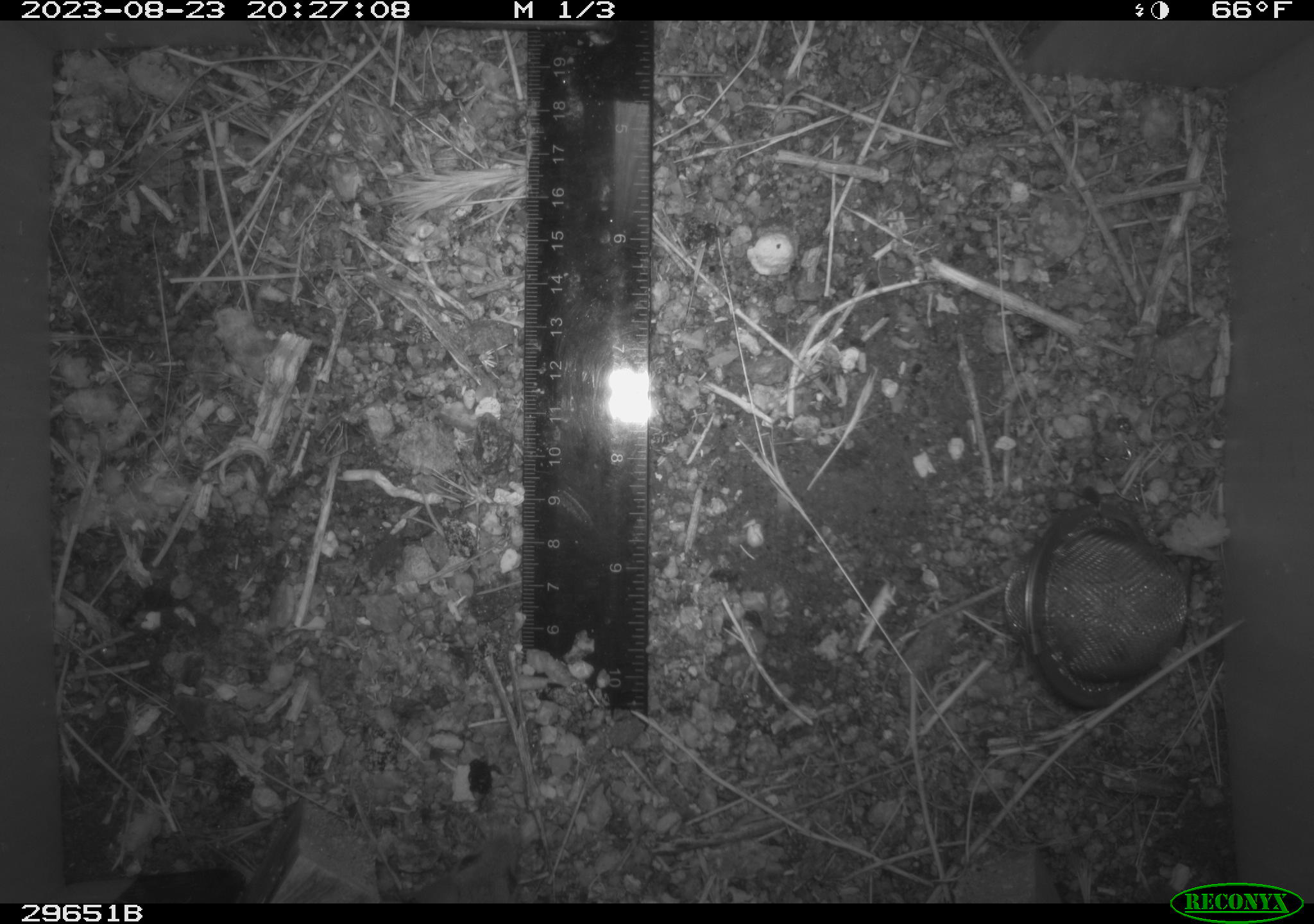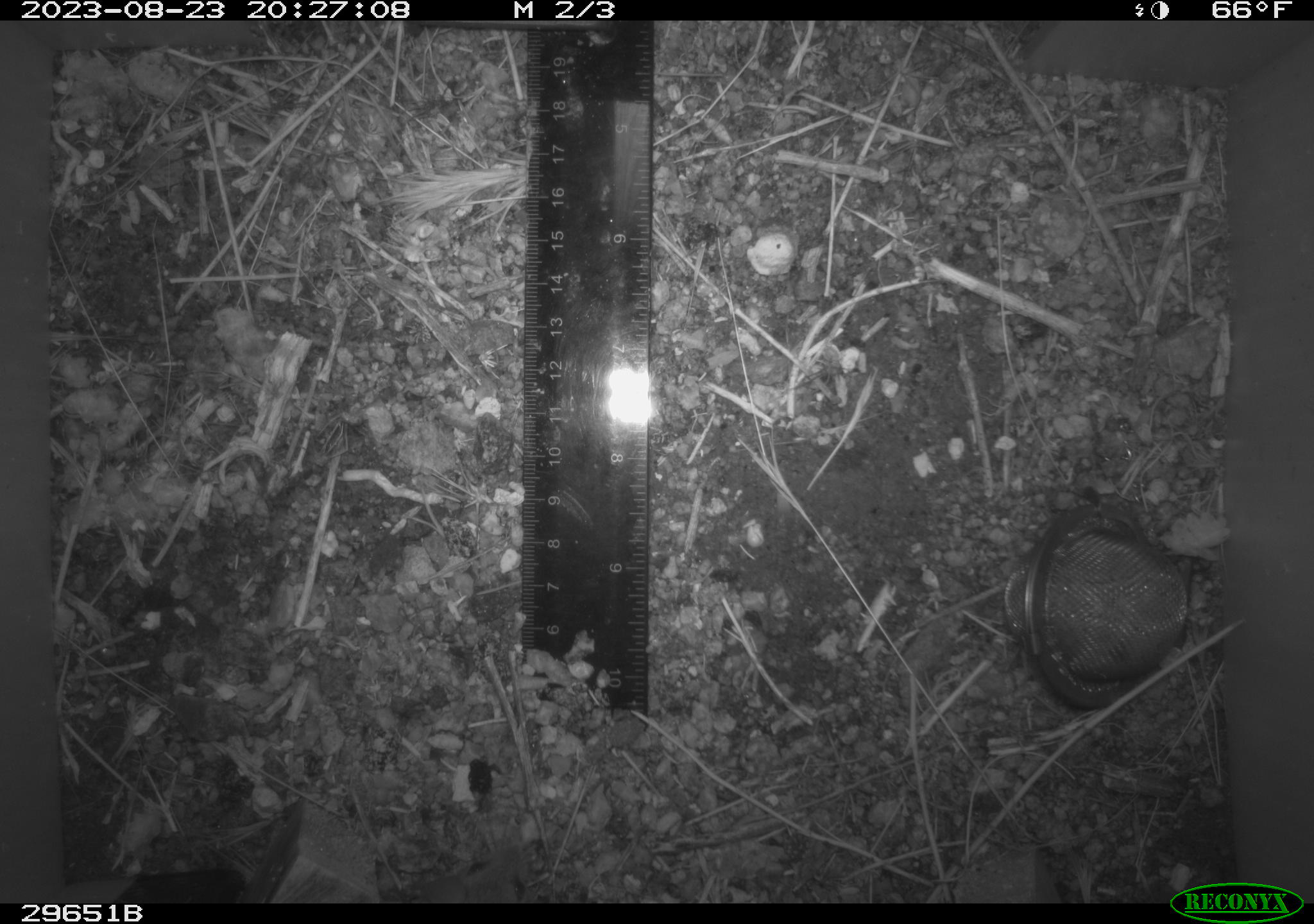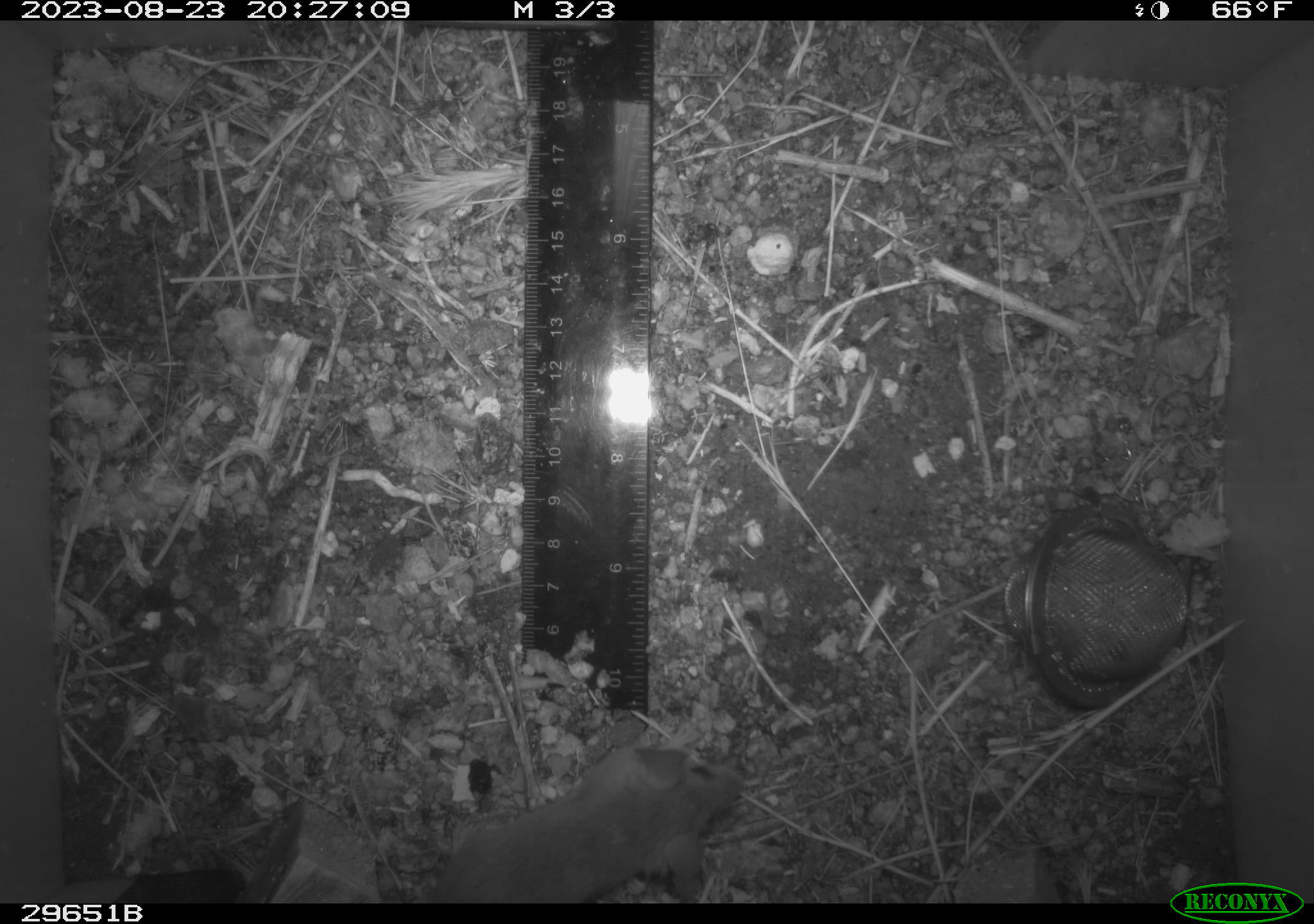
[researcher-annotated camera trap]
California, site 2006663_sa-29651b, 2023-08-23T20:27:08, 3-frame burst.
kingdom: Animalia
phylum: Chordata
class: Mammalia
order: Rodentia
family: Cricetidae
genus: Peromyscus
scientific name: Peromyscus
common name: deer mice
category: peromyscus species